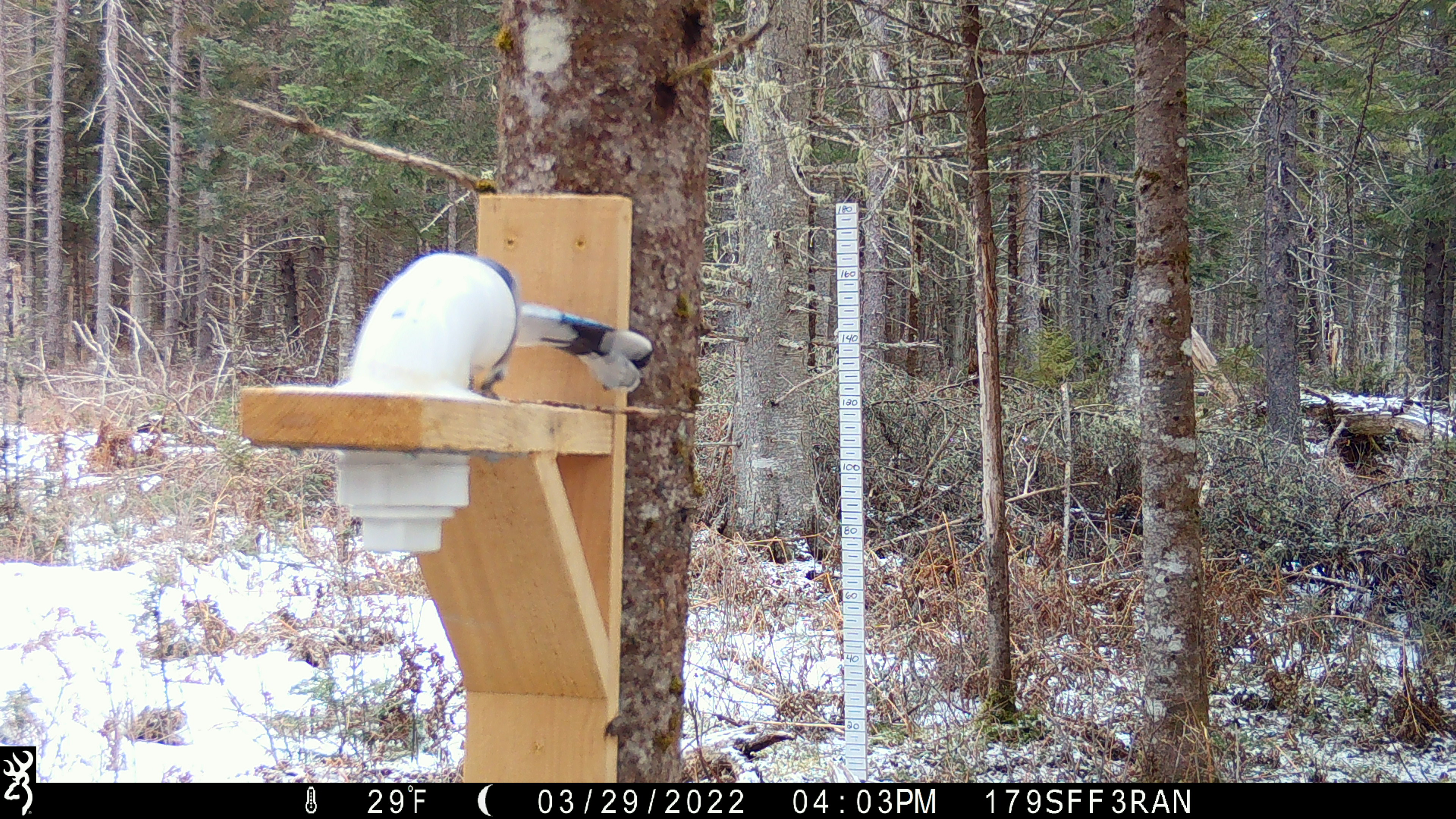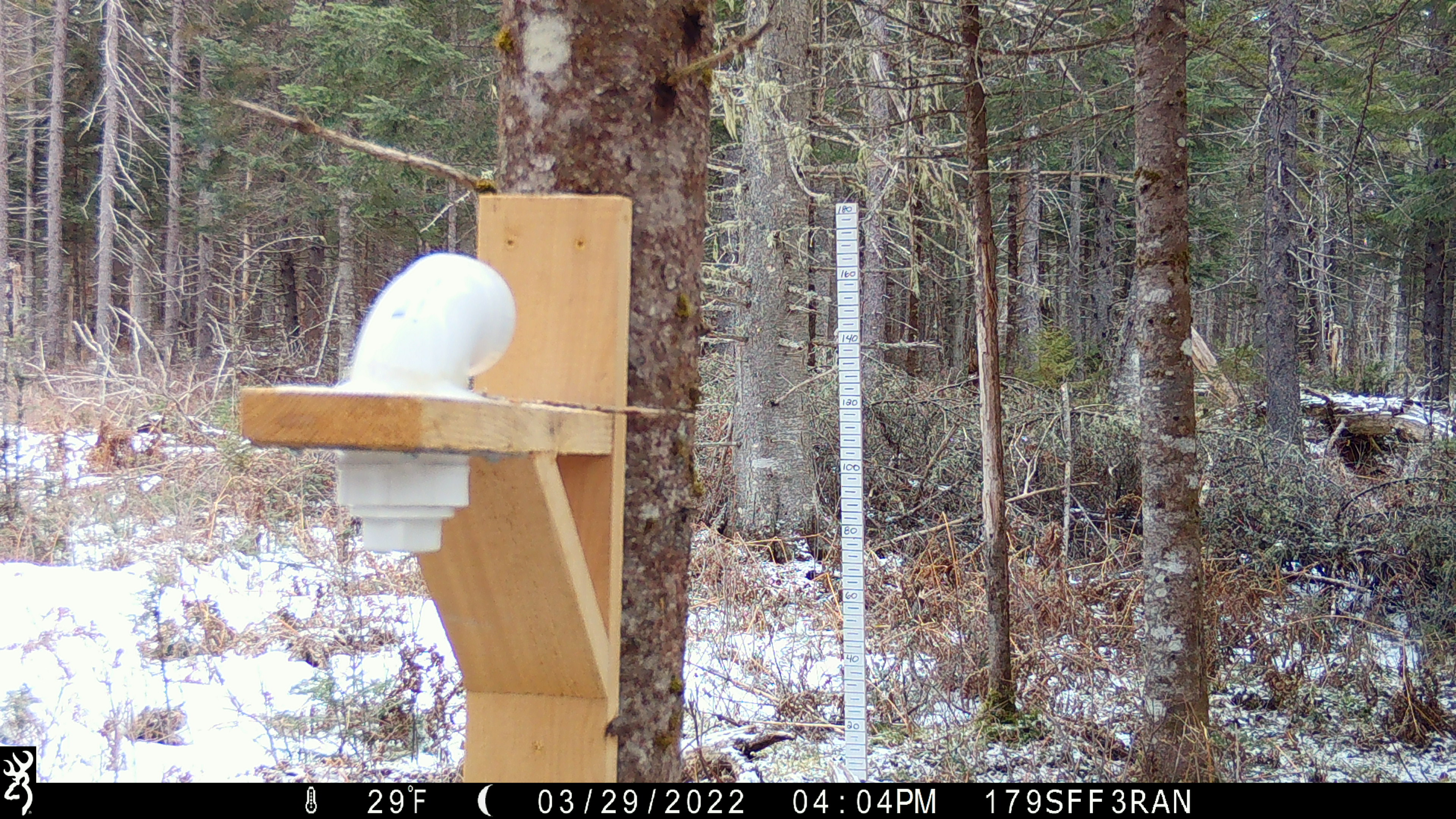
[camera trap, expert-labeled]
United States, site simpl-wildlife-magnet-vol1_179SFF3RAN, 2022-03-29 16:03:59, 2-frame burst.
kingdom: Animalia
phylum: Chordata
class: Aves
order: Passeriformes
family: Corvidae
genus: Cyanocitta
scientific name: Cyanocitta cristata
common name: blue jay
Blue jay (Cyanocitta cristata).